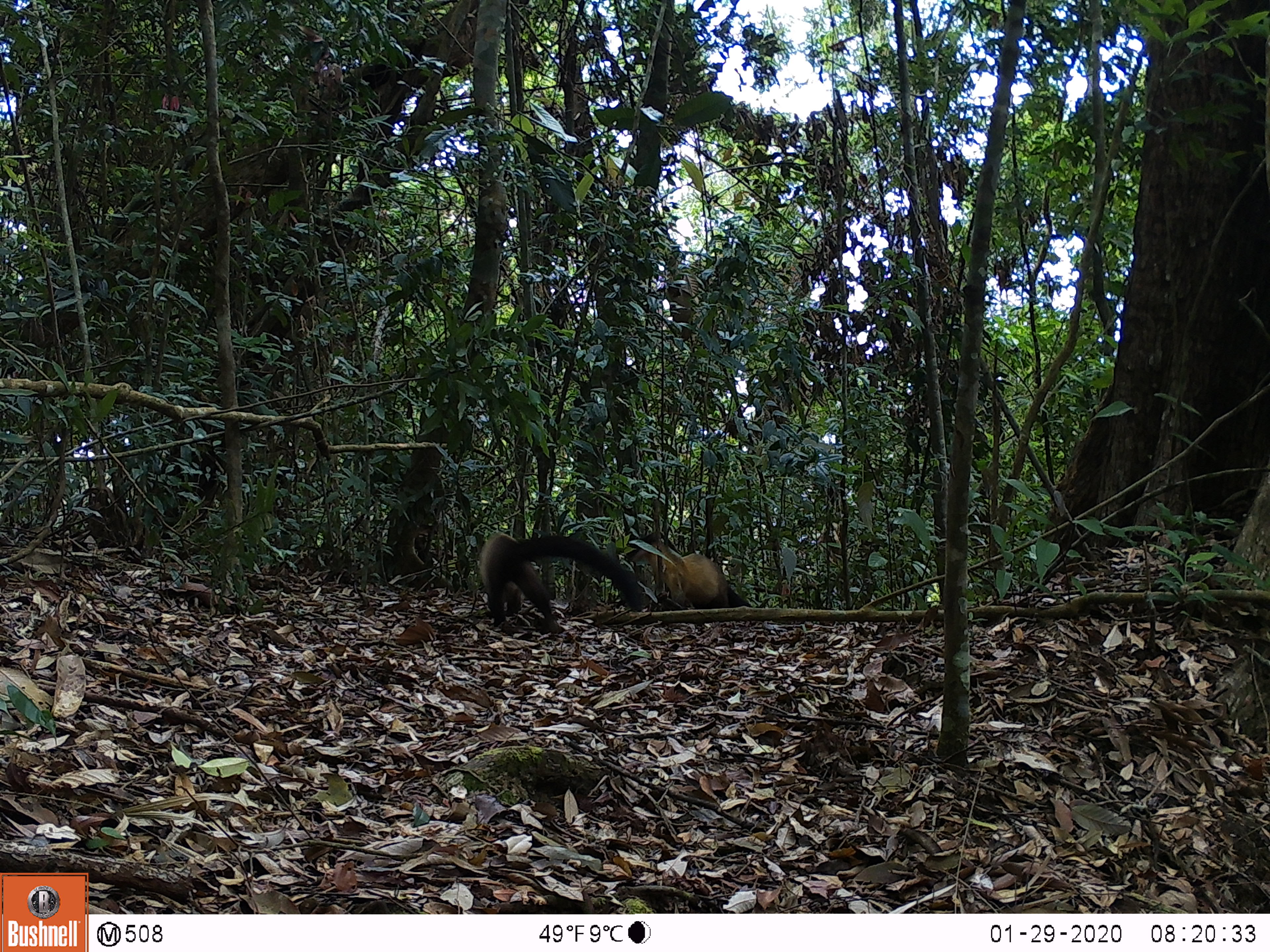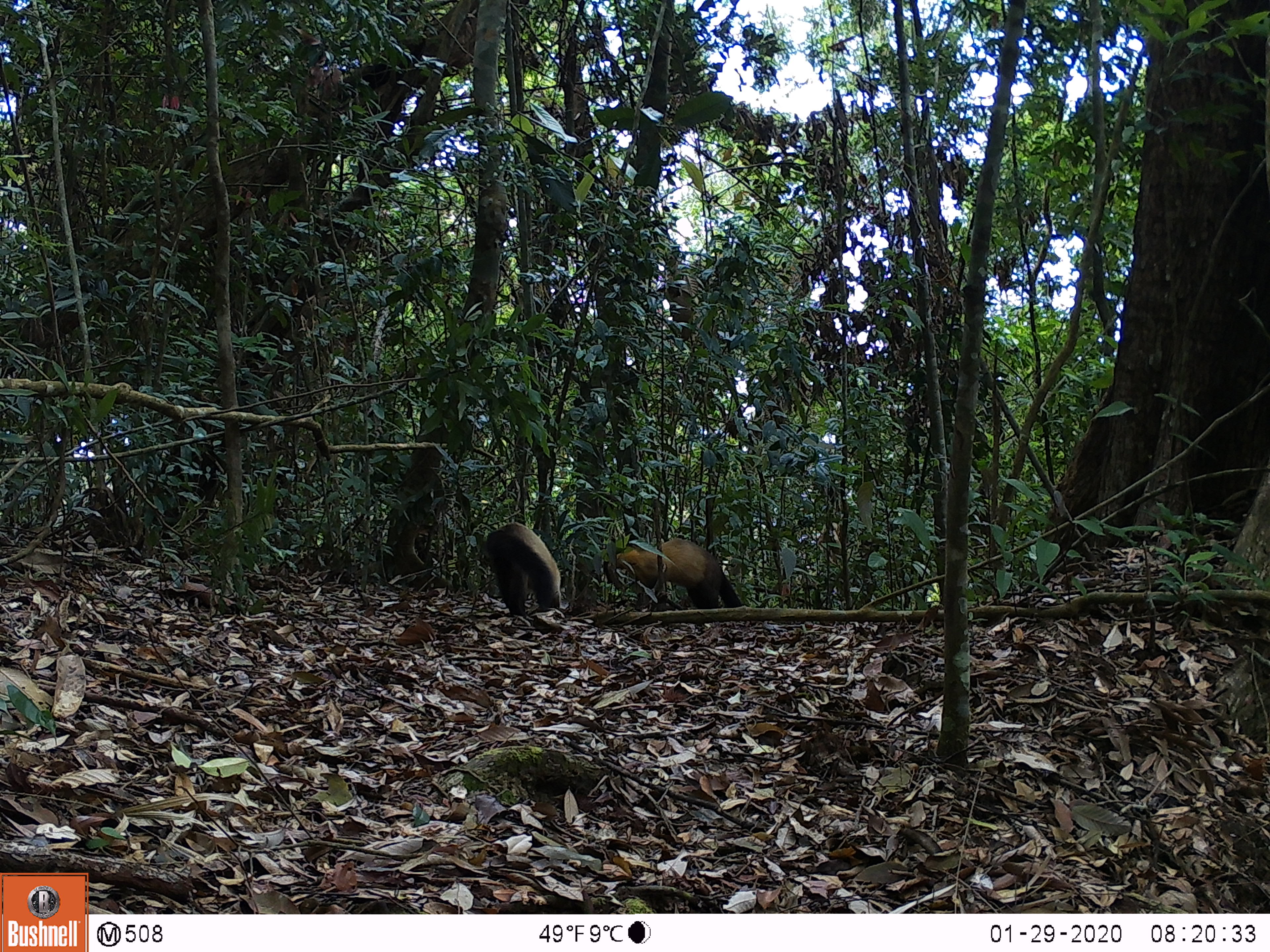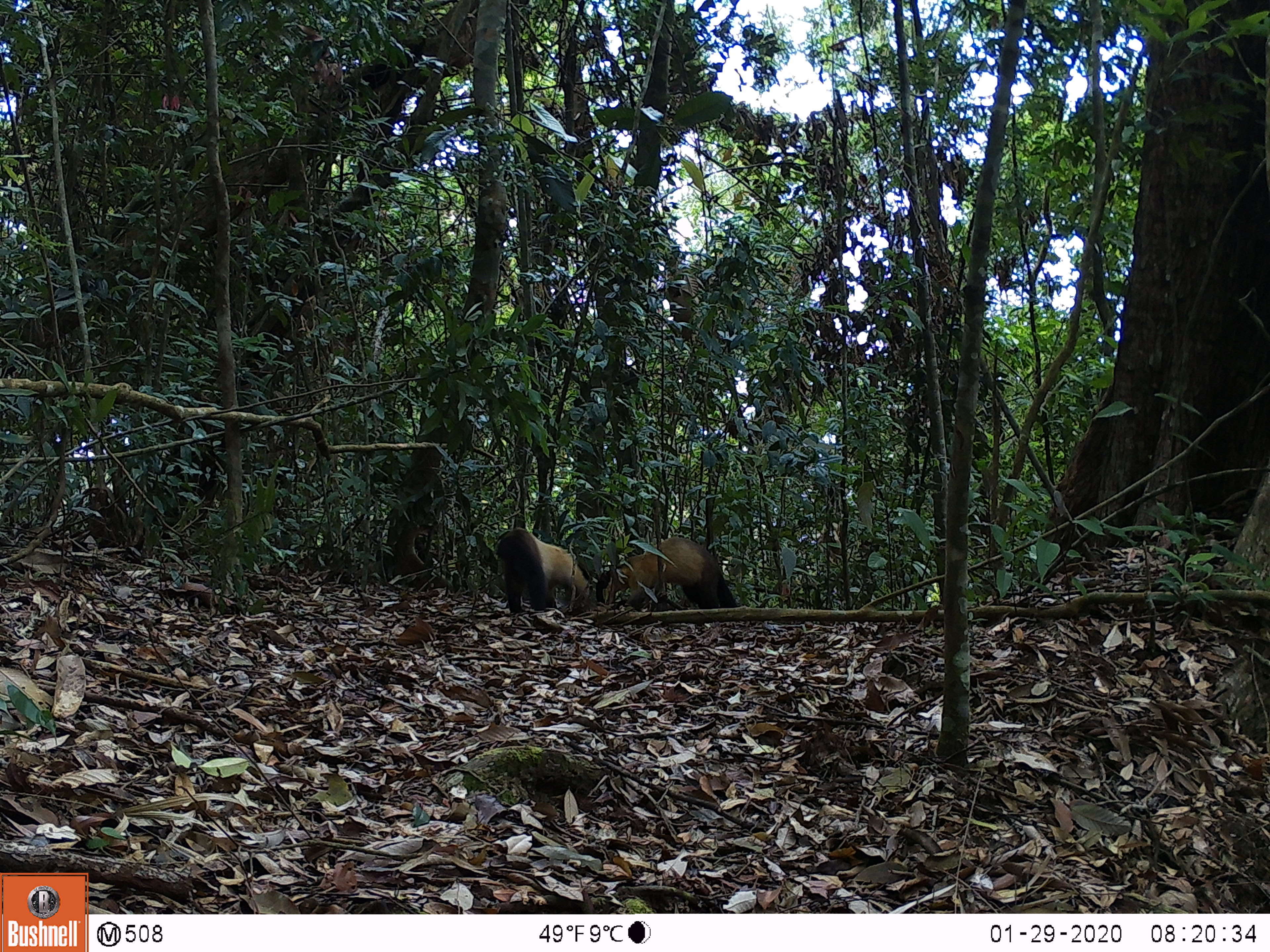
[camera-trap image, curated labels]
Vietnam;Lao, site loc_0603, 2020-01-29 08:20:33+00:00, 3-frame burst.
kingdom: Animalia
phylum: Chordata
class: Mammalia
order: Carnivora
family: Mustelidae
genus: Martes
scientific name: Martes flavigula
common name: yellow-throated marten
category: yellow throated marten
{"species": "yellow throated marten (yellow-throated marten) (Martes flavigula)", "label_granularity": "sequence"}